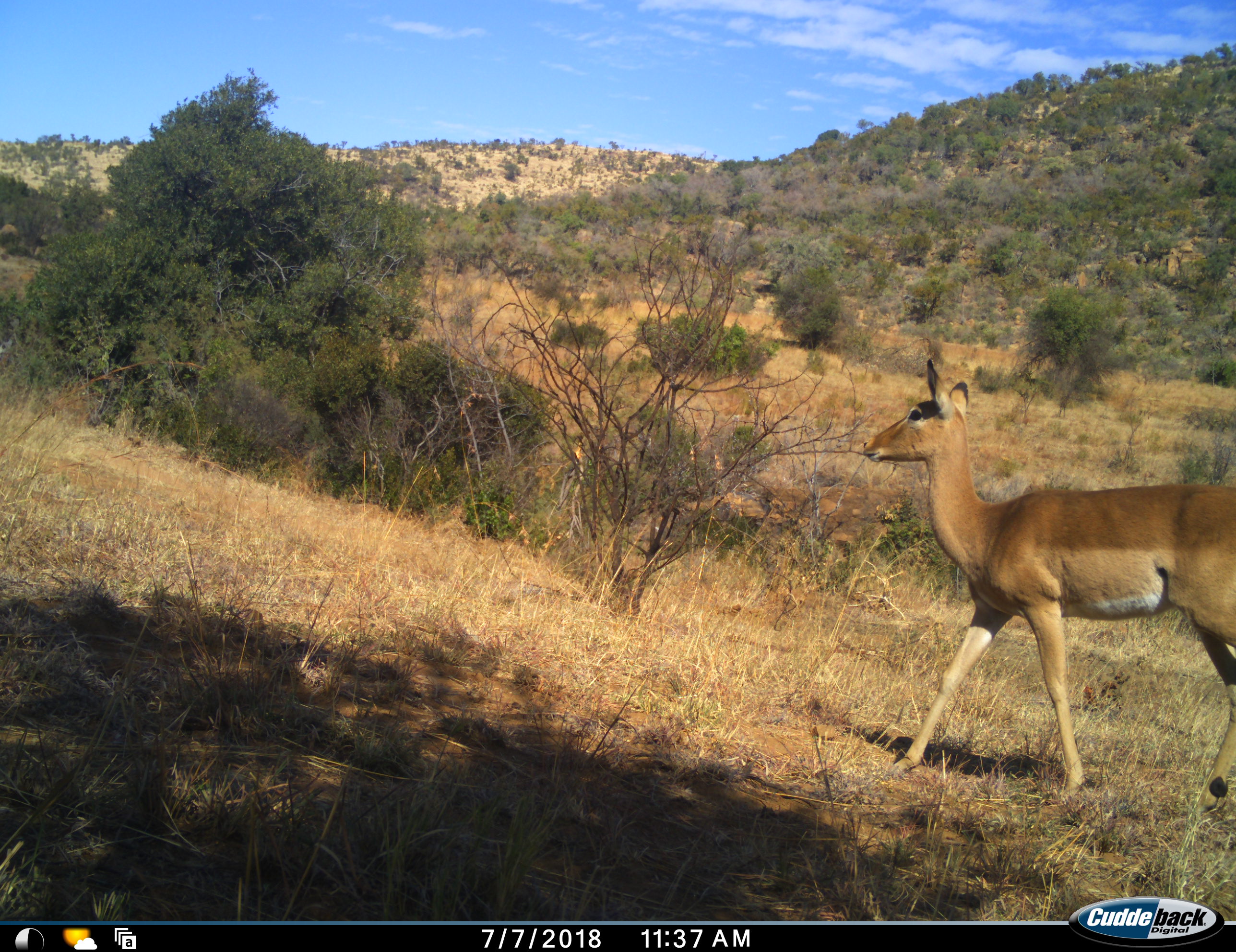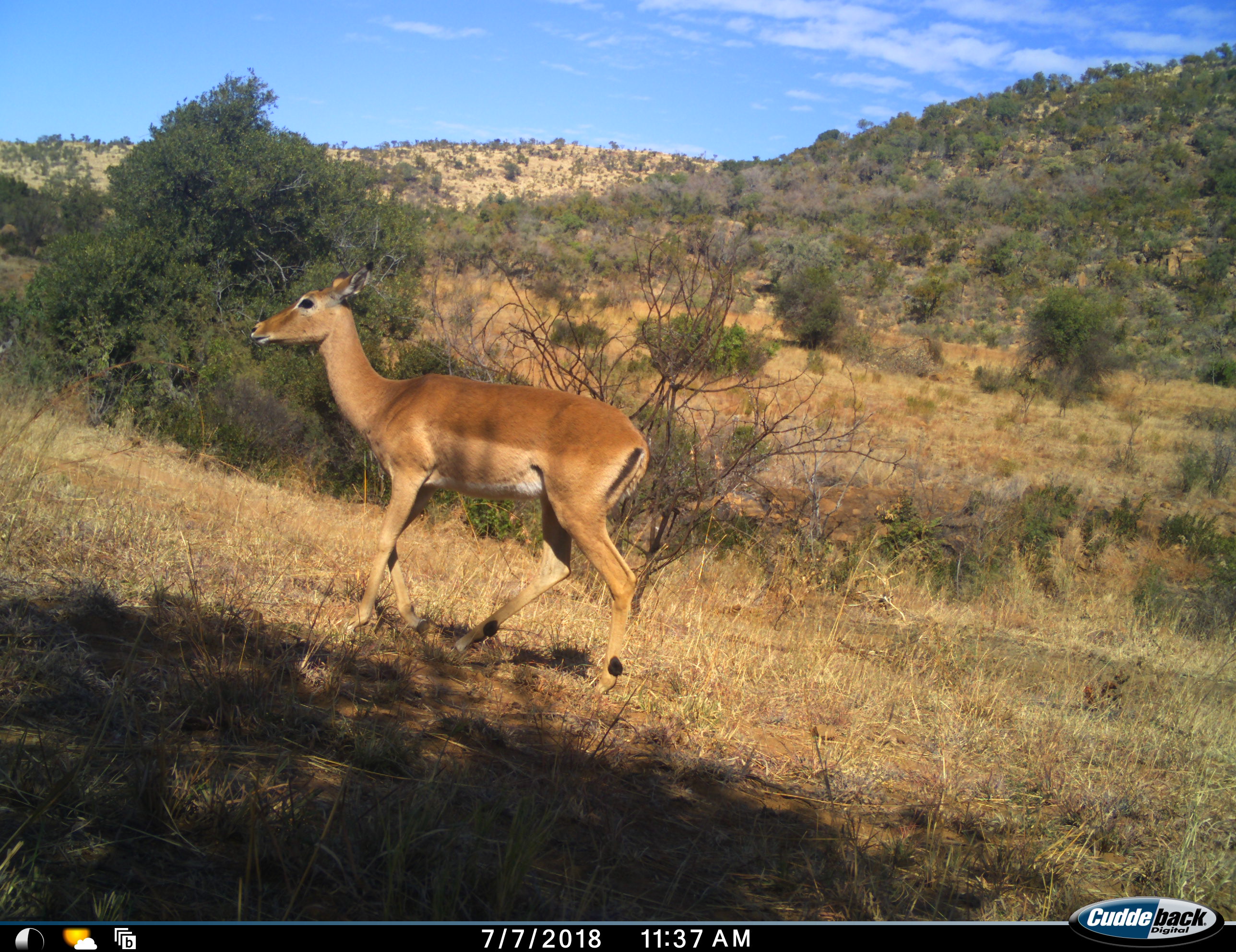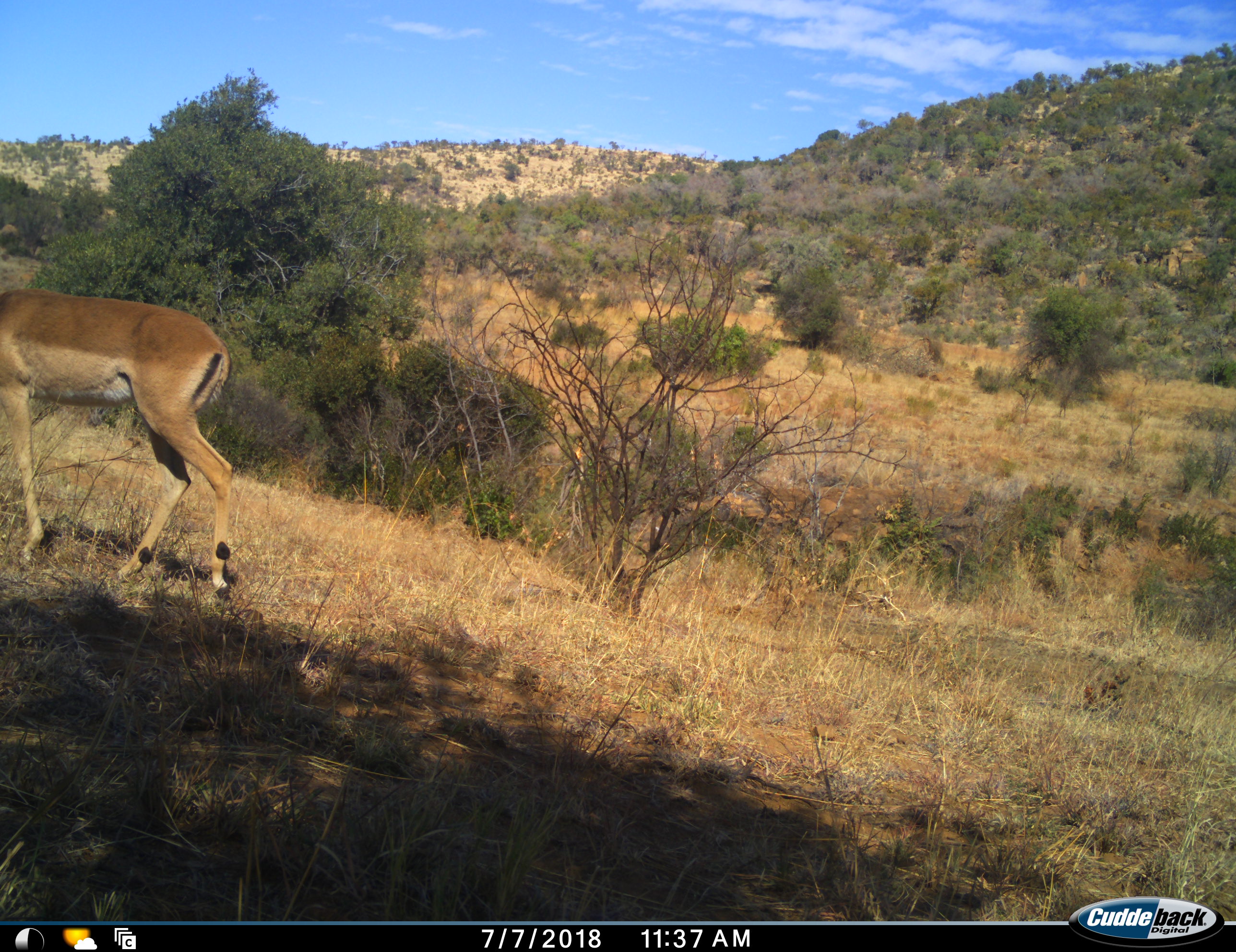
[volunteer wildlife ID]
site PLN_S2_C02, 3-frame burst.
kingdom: Animalia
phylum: Chordata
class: Mammalia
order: Artiodactyla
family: Bovidae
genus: Aepyceros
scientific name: Aepyceros melampus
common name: impala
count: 1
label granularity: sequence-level